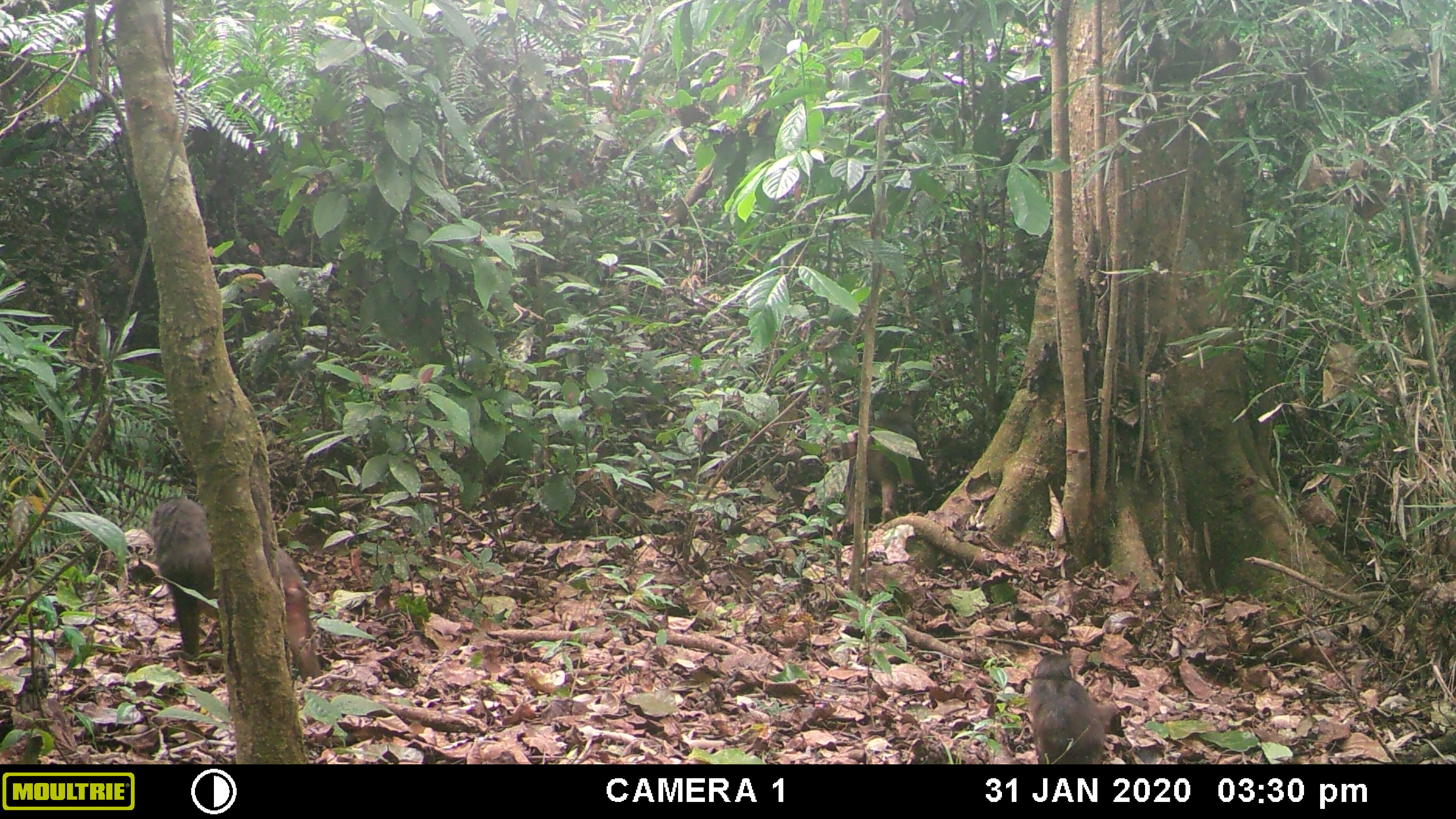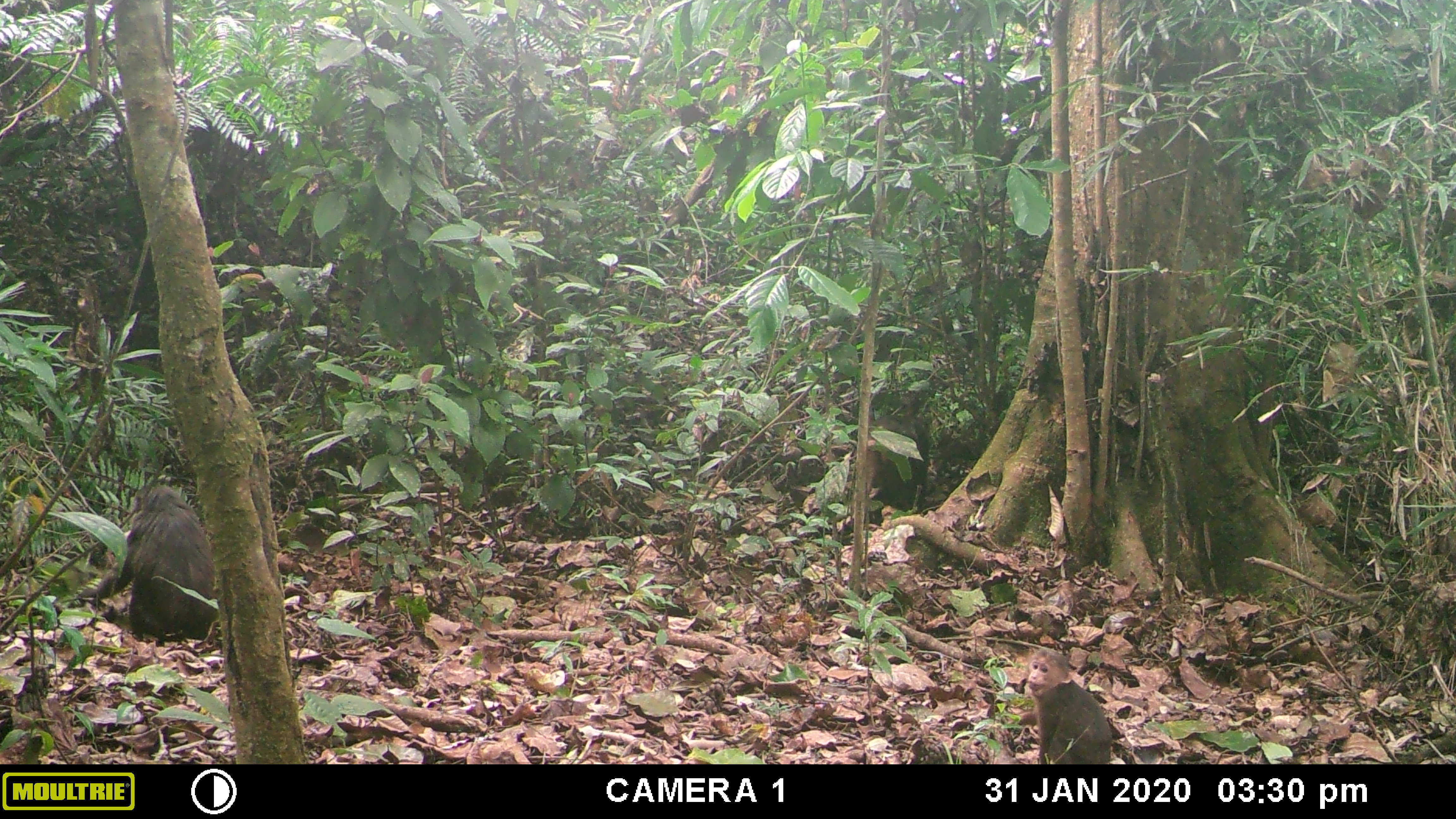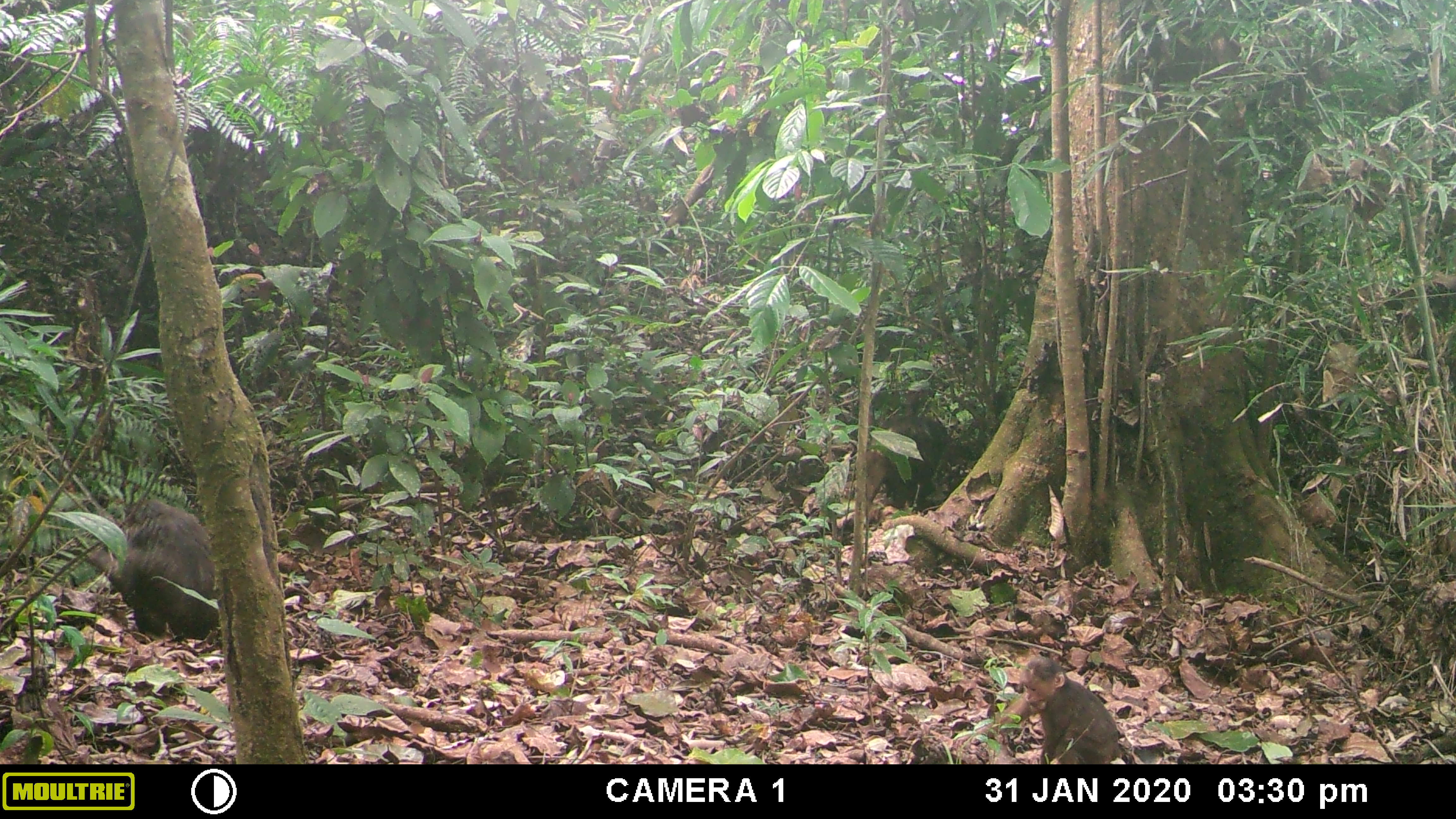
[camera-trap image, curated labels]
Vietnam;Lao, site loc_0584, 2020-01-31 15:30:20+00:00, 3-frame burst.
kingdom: Animalia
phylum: Chordata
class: Mammalia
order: Primates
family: Cercopithecidae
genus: Macaca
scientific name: Macaca arctoides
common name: stump-tailed macaque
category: stump tailed macaque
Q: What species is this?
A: Stump tailed macaque (stump-tailed macaque) (Macaca arctoides).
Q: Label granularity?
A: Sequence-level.